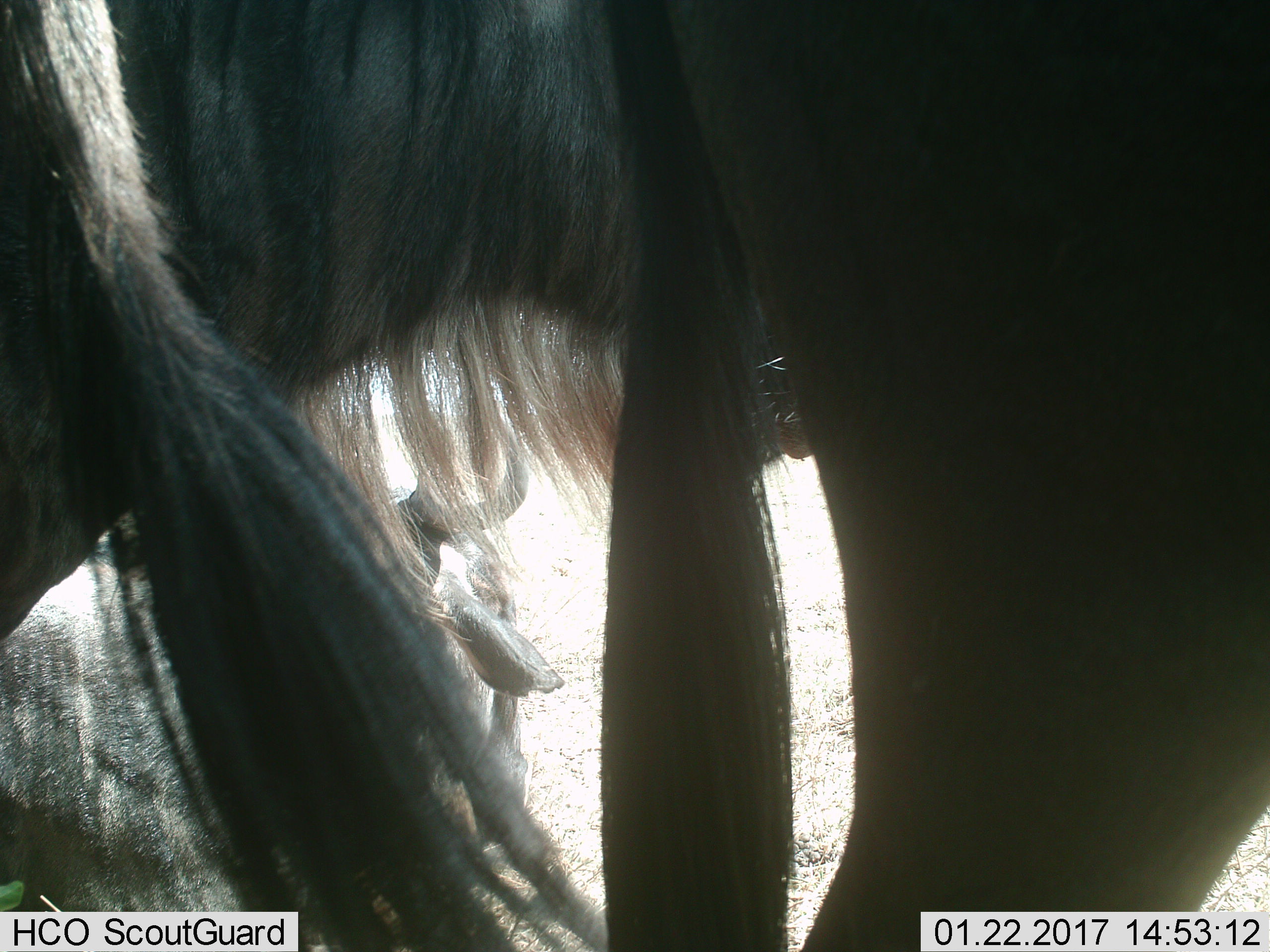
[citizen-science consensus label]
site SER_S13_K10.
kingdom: Animalia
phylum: Chordata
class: Mammalia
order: Artiodactyla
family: Bovidae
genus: Connochaetes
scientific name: Connochaetes taurinus taurinus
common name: blue wildebeest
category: wildebeestblue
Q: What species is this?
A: Wildebeestblue (blue wildebeest) (Connochaetes taurinus taurinus).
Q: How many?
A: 3.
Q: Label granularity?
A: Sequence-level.